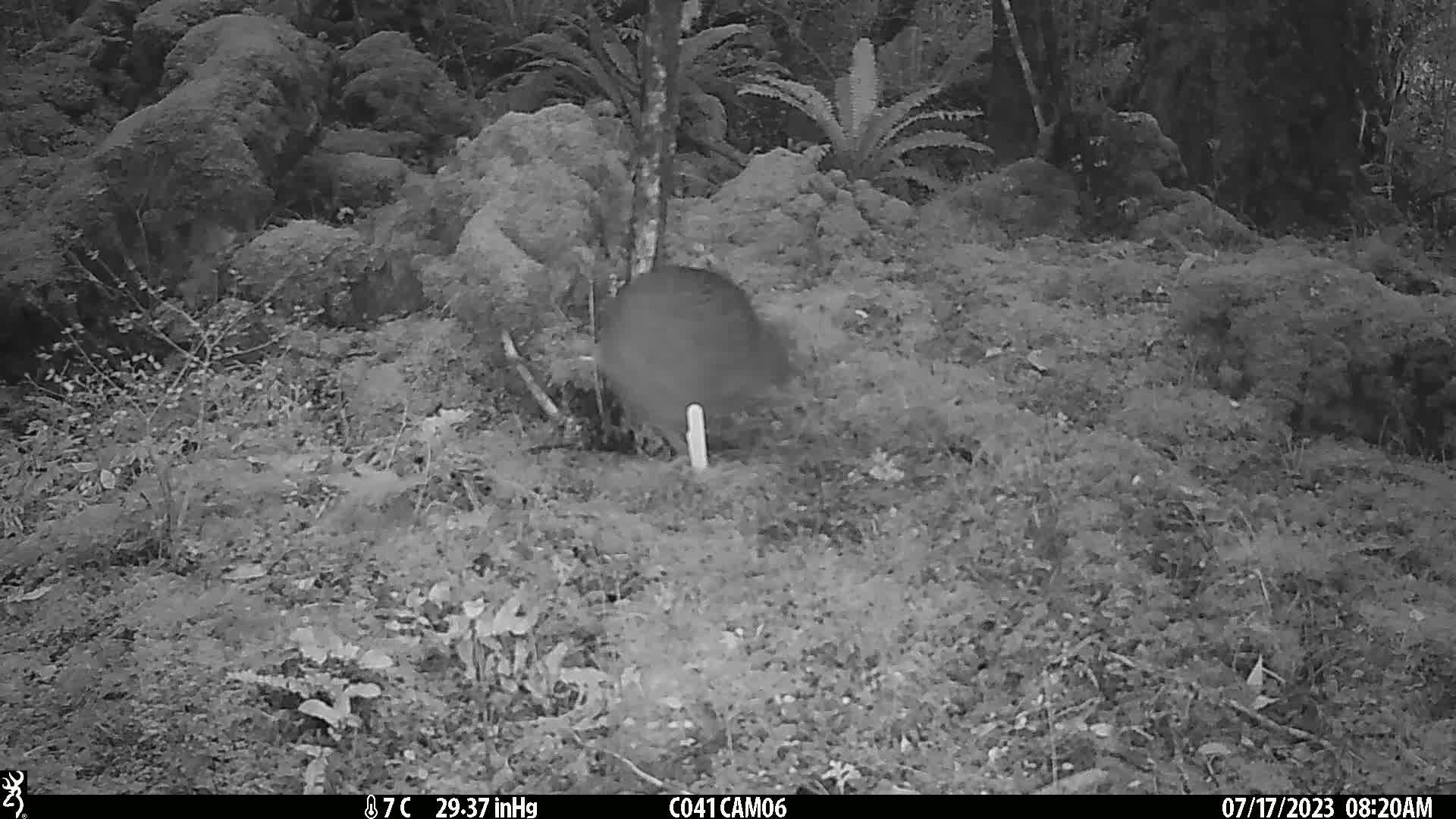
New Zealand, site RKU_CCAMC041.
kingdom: Animalia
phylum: Chordata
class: Aves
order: Apterygiformes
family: Apterygidae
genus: Apteryx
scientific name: Apteryx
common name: kiwi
Kiwi (Apteryx).